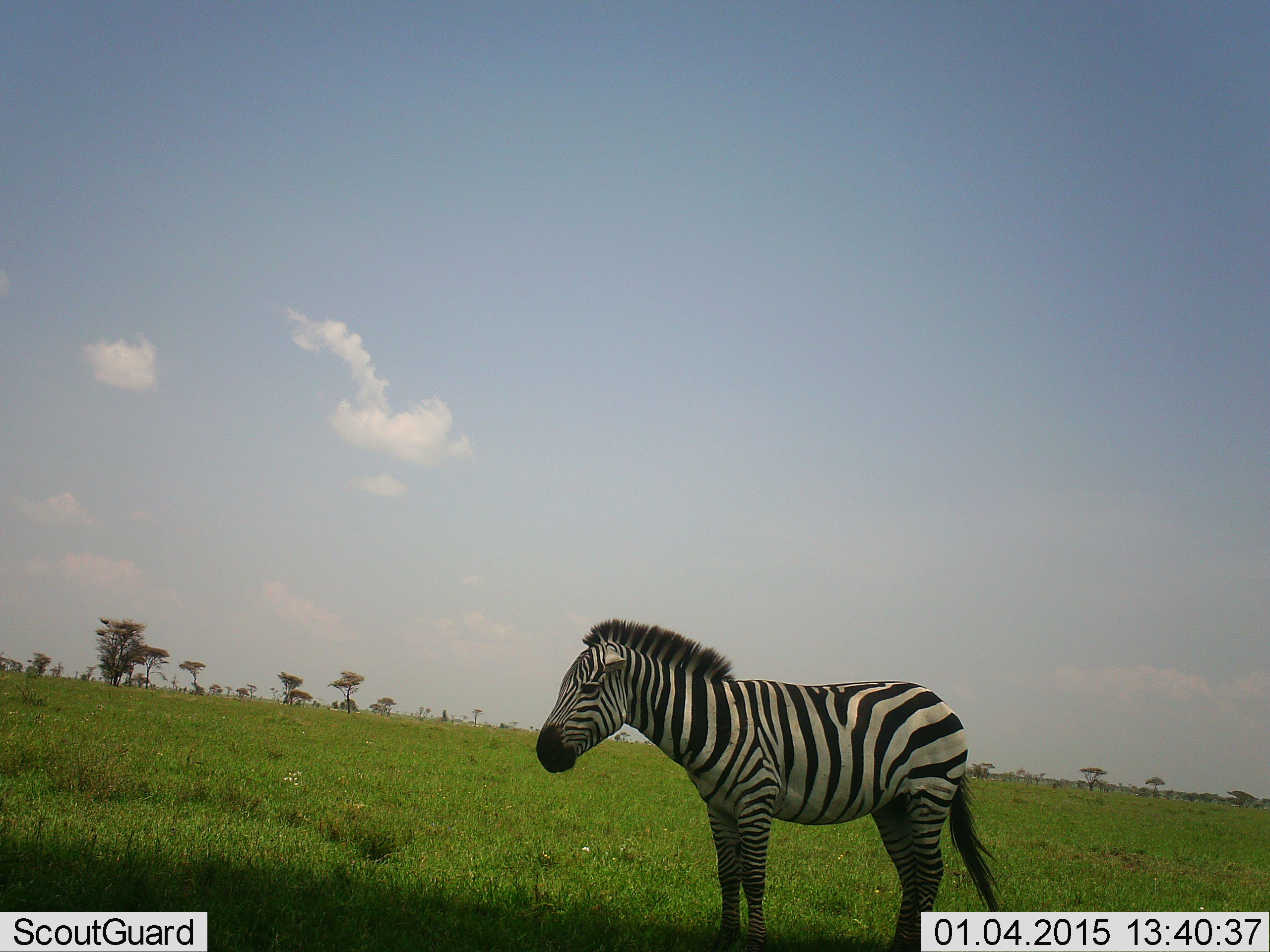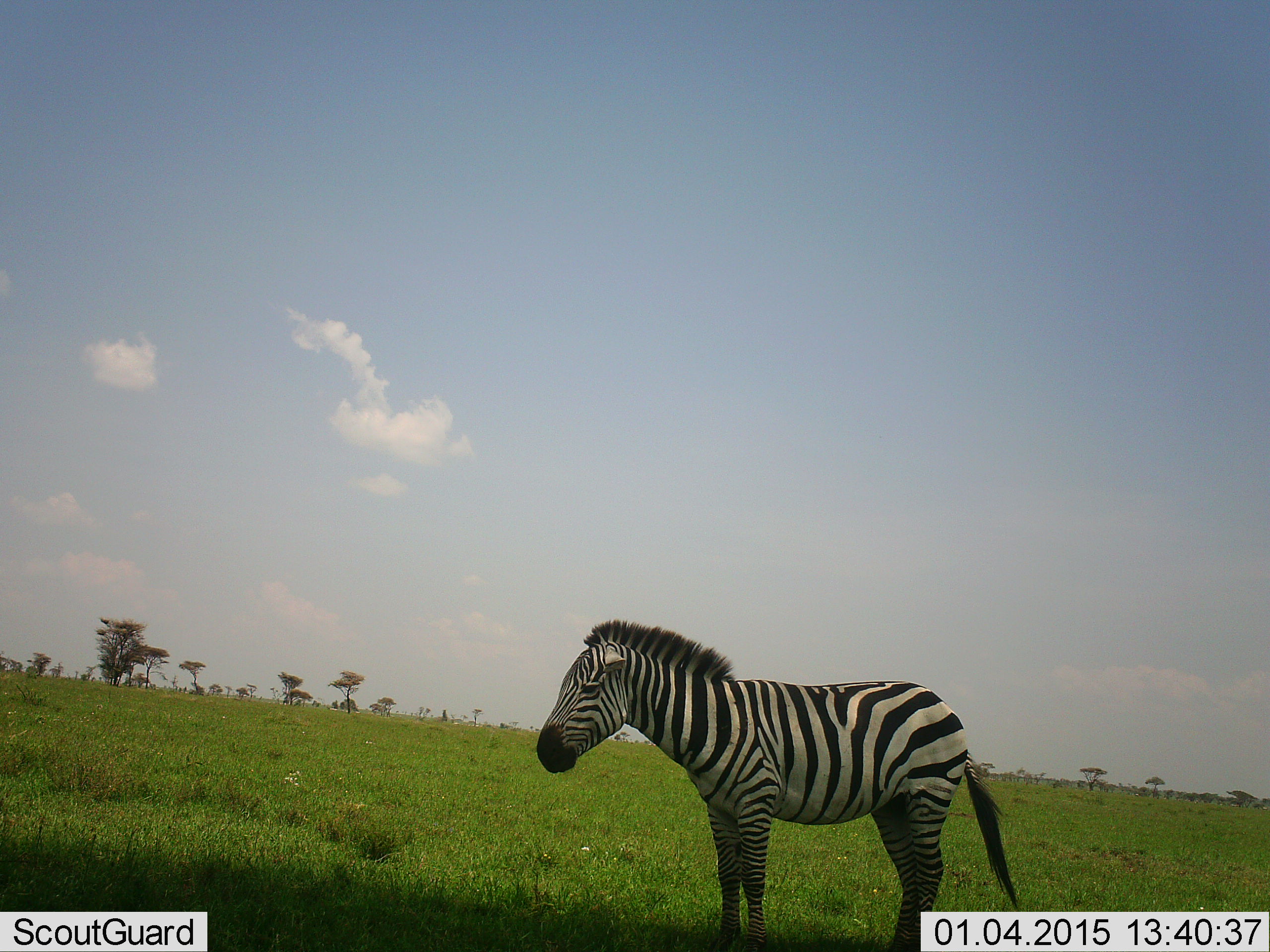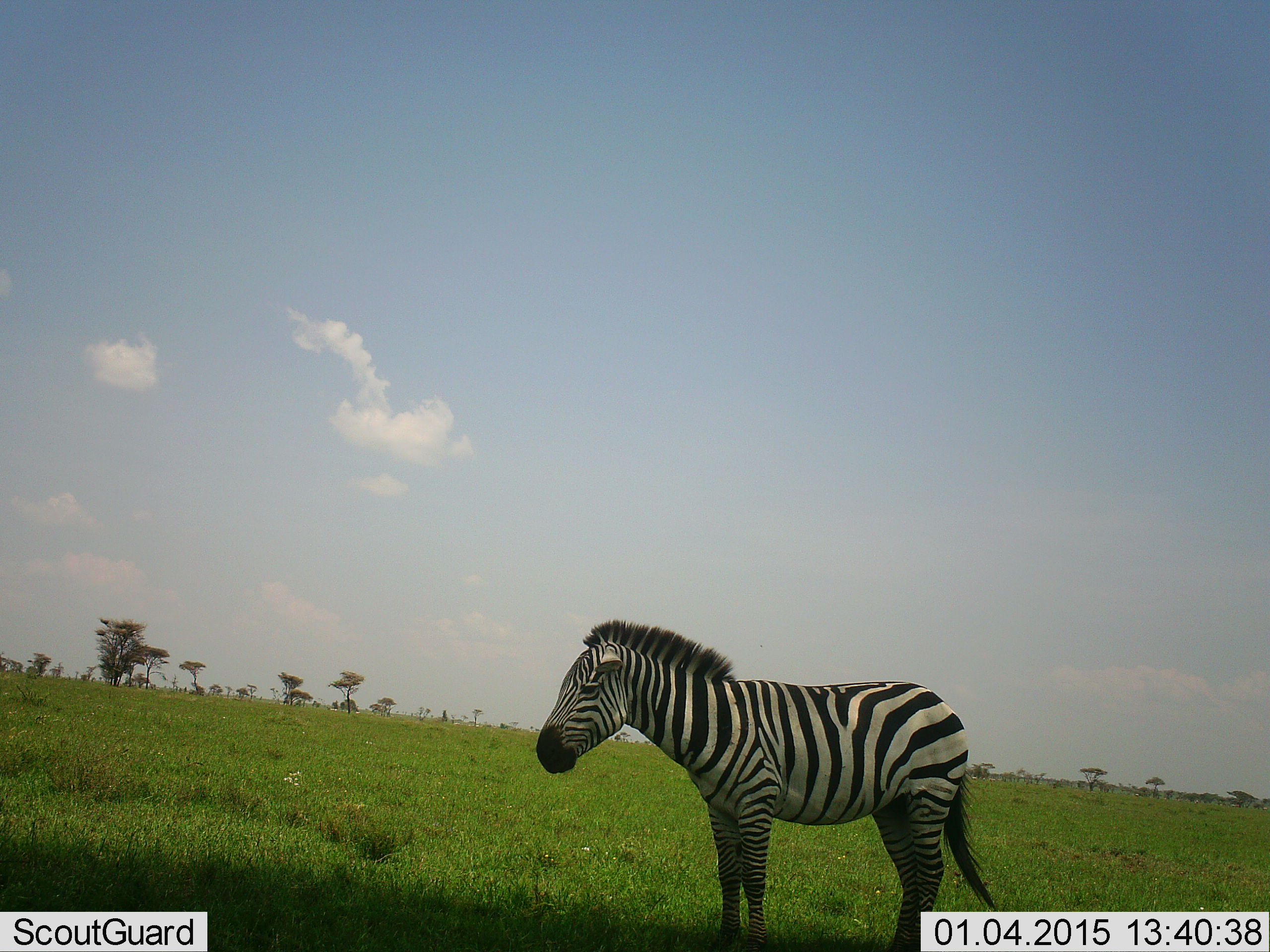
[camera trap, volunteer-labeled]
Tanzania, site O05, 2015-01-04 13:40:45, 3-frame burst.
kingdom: Animalia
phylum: Chordata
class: Mammalia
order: Perissodactyla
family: Equidae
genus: Equus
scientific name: Equus quagga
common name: plains zebra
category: zebra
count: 1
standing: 90%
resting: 0%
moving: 10%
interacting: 0%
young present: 0%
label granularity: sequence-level